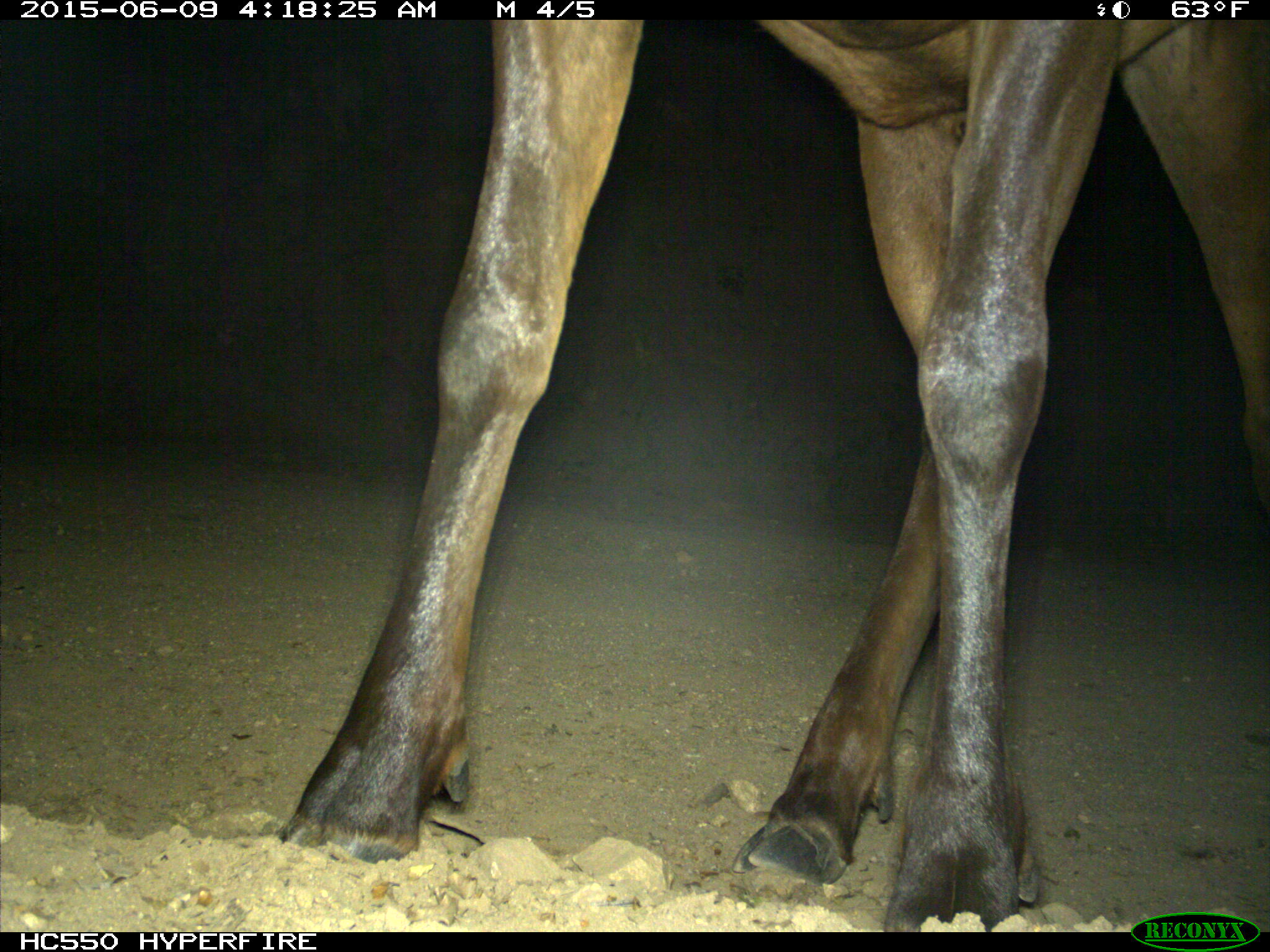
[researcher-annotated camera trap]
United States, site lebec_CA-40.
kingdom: Animalia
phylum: Chordata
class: Mammalia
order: Artiodactyla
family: Cervidae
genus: Cervus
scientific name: Cervus canadensis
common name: elk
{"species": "Cervus canadensis (elk)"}